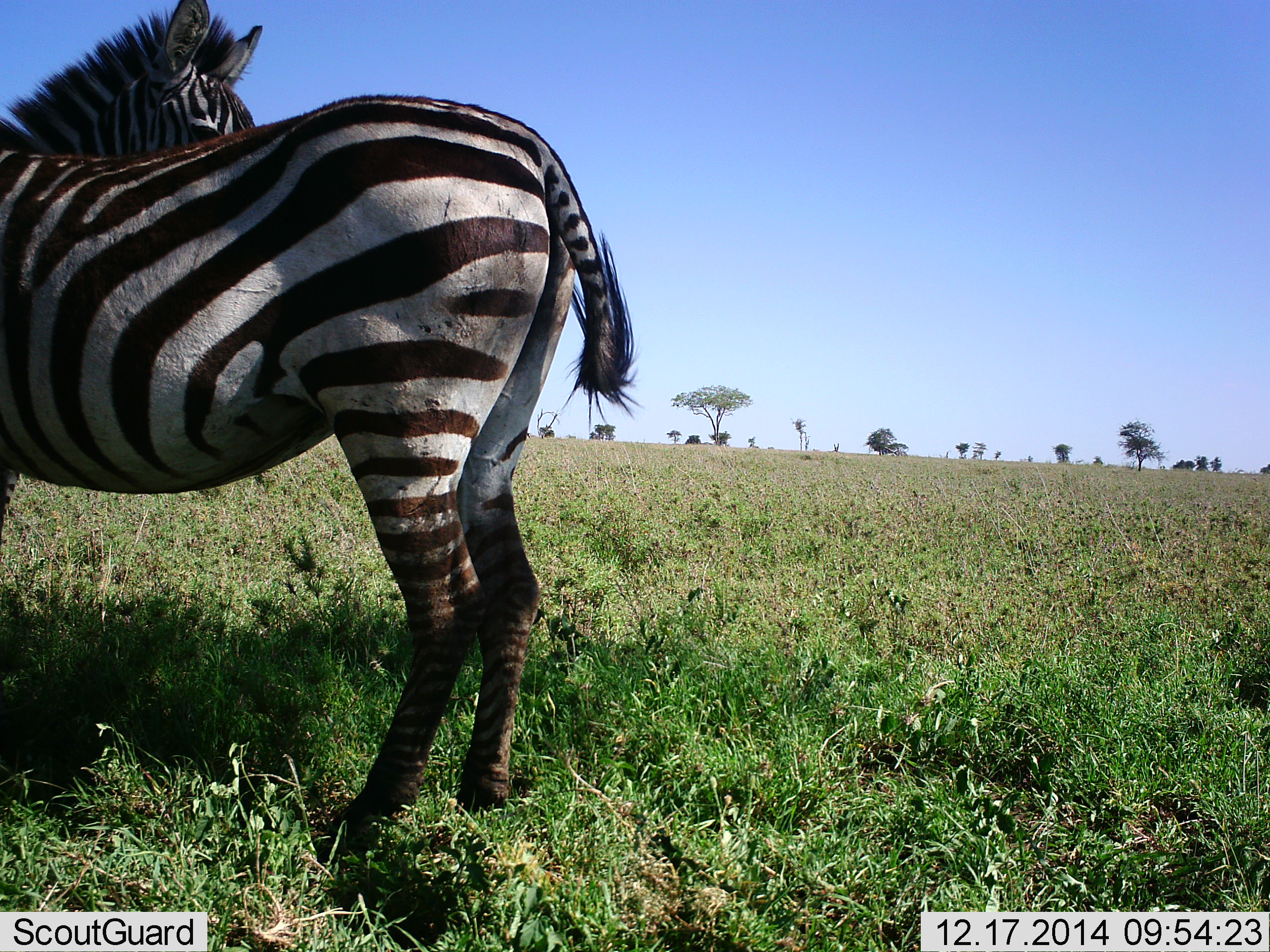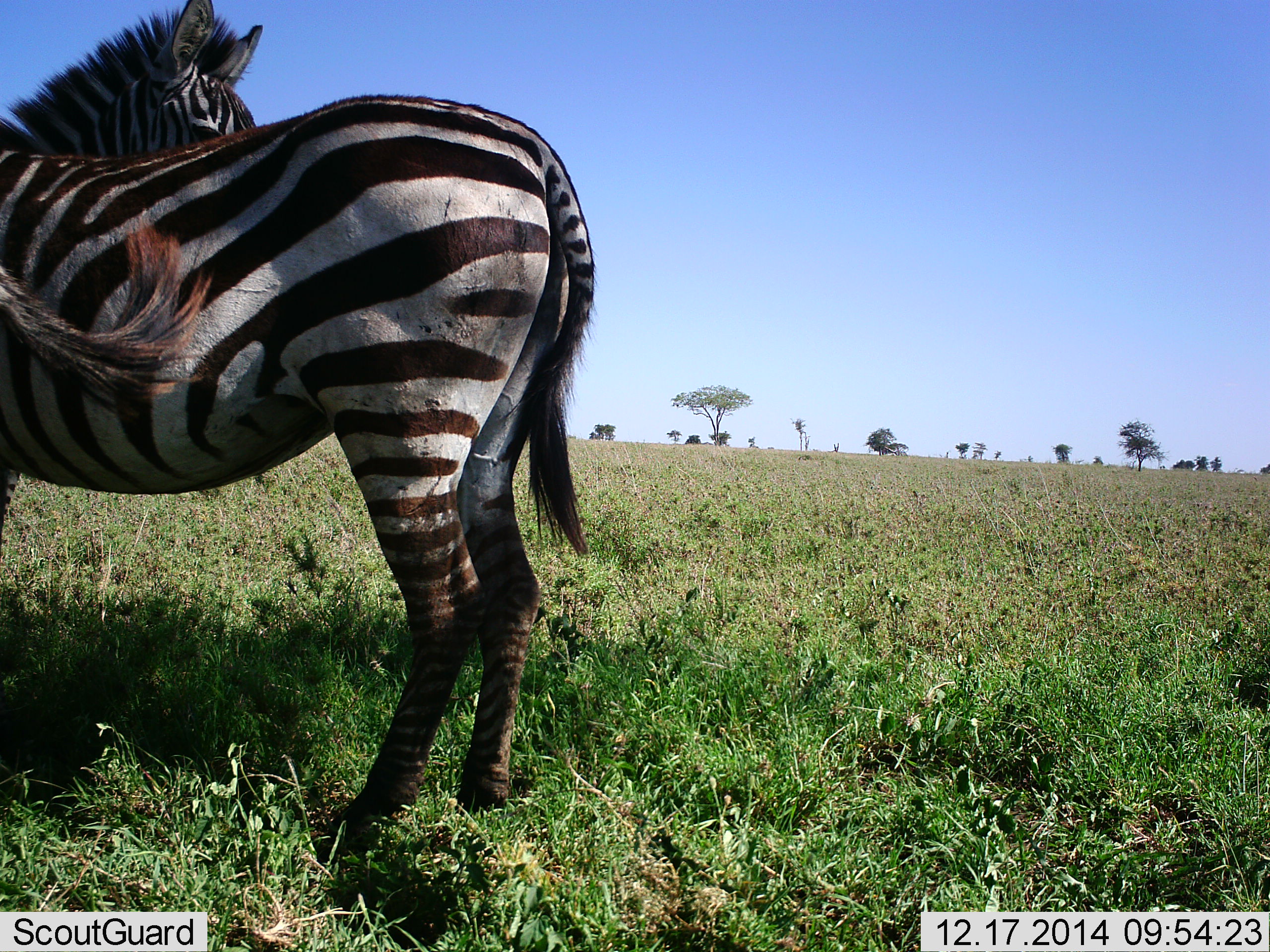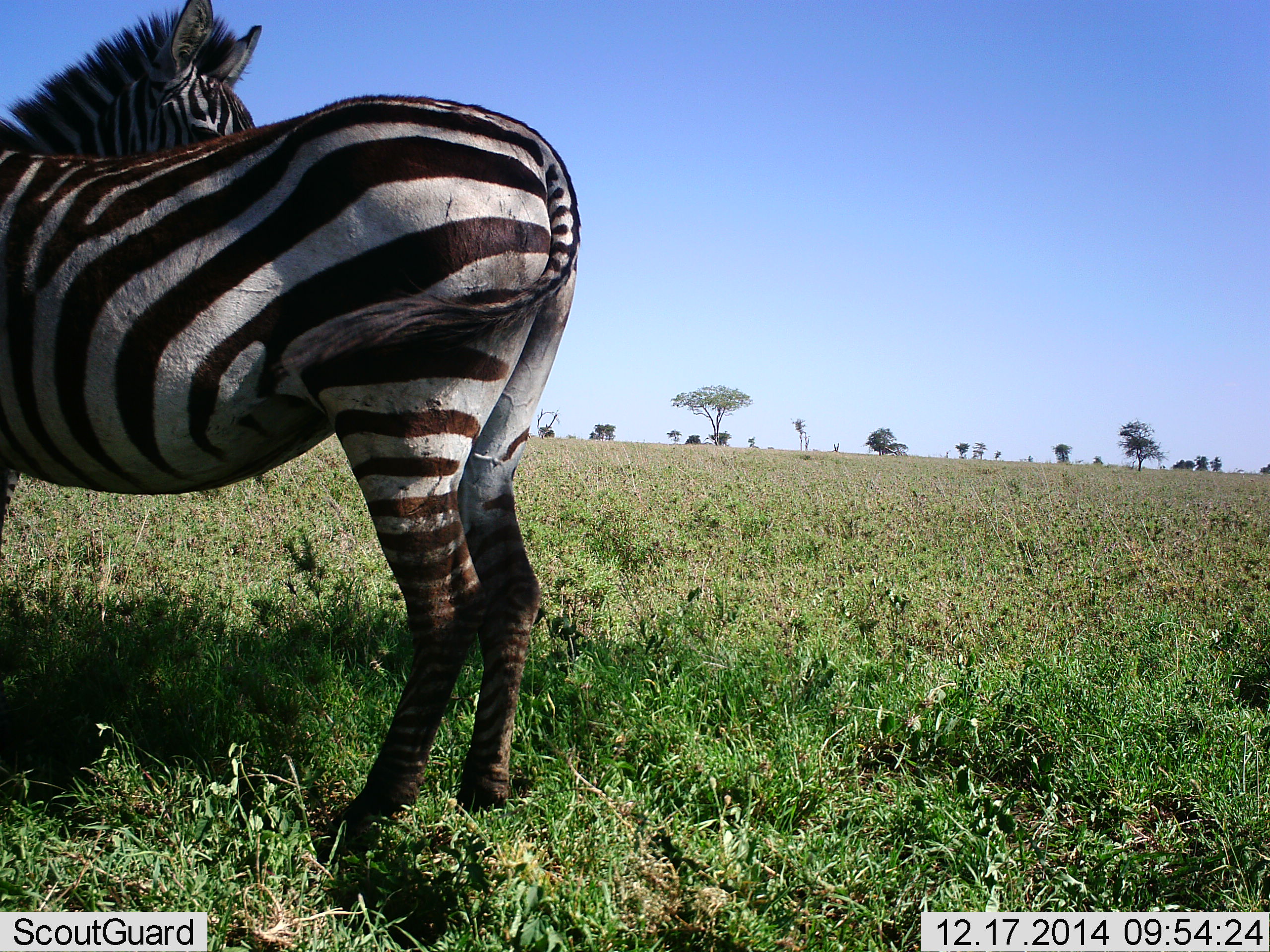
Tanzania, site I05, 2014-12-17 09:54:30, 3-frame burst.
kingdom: Animalia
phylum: Chordata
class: Mammalia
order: Perissodactyla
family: Equidae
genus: Equus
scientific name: Equus quagga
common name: plains zebra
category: zebra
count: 2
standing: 90%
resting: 0%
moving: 0%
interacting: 20%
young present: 0%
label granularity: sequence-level